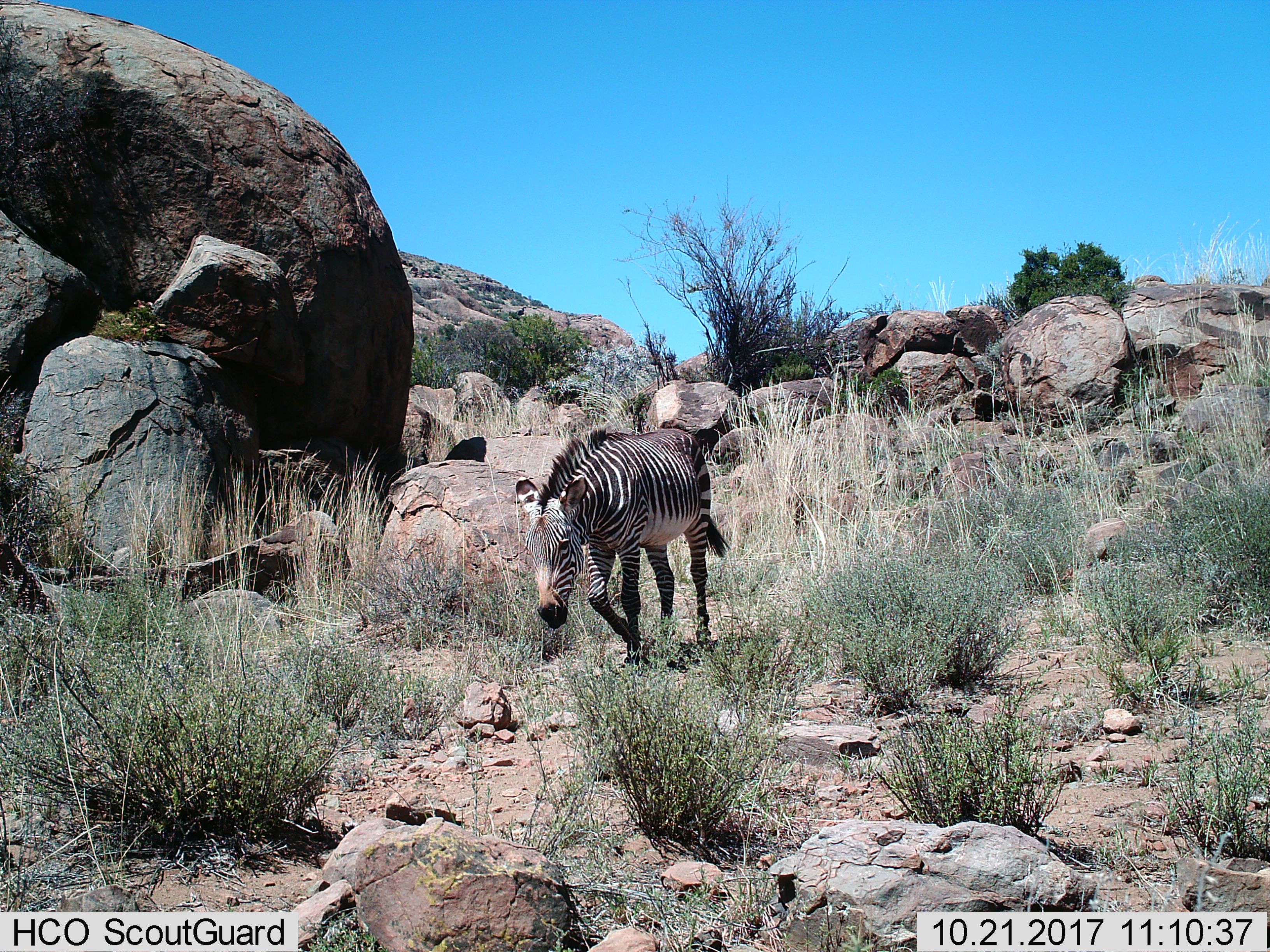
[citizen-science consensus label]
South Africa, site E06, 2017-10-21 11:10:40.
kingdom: Animalia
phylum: Chordata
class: Mammalia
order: Perissodactyla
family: Equidae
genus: Equus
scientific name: Equus zebra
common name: mountain zebra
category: zebramountain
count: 1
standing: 0%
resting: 0%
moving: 90%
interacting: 0%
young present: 10%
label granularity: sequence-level